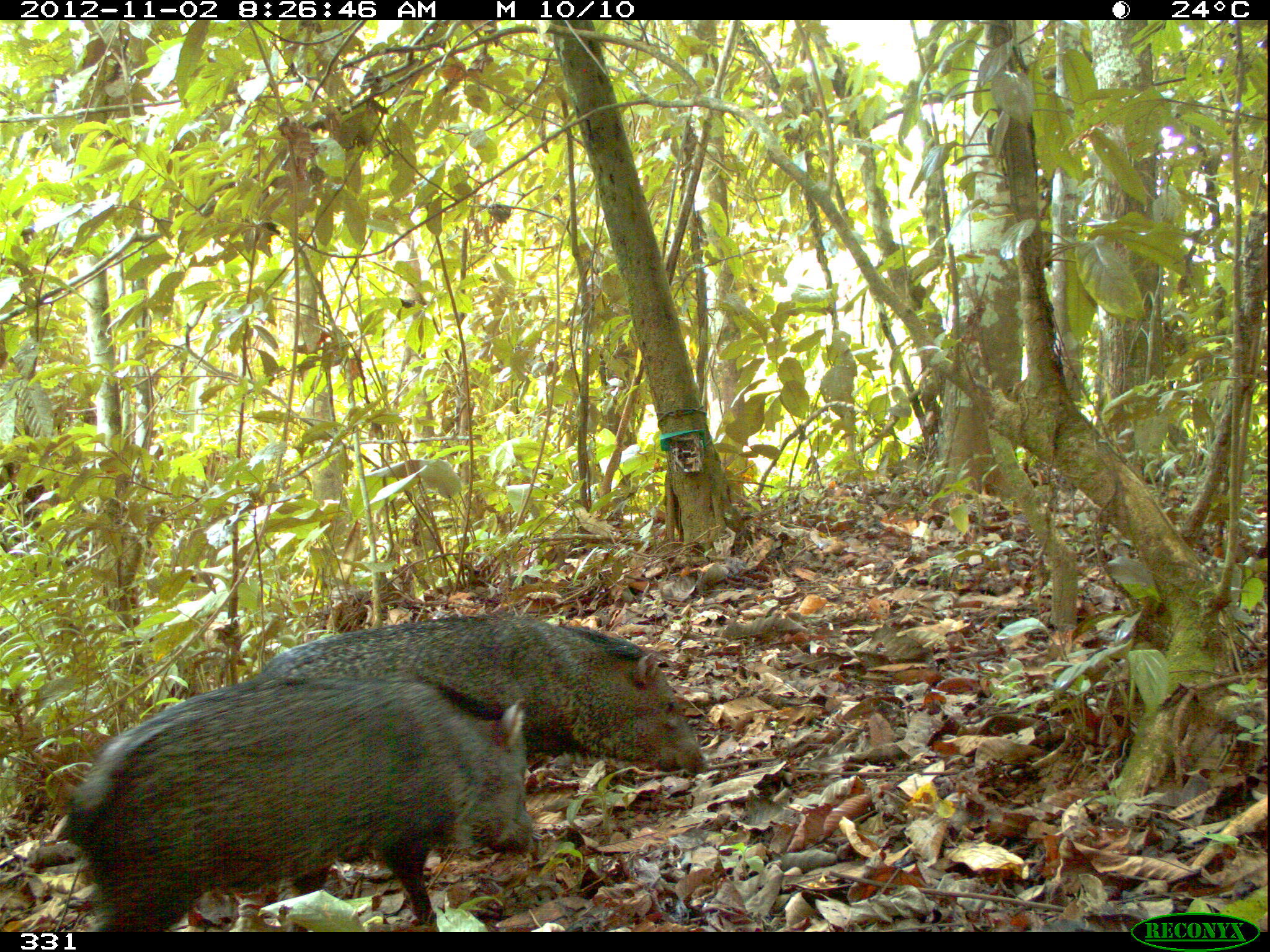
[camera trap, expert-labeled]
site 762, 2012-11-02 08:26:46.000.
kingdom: Animalia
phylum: Chordata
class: Mammalia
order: Artiodactyla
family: Tayassuidae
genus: Pecari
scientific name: Pecari tajacu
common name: collared peccary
Pecari tajacu (collared peccary).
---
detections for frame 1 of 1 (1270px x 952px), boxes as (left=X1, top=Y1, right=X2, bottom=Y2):
pecari tajacu: (left=65, top=676, right=538, bottom=931); (left=257, top=616, right=711, bottom=774)